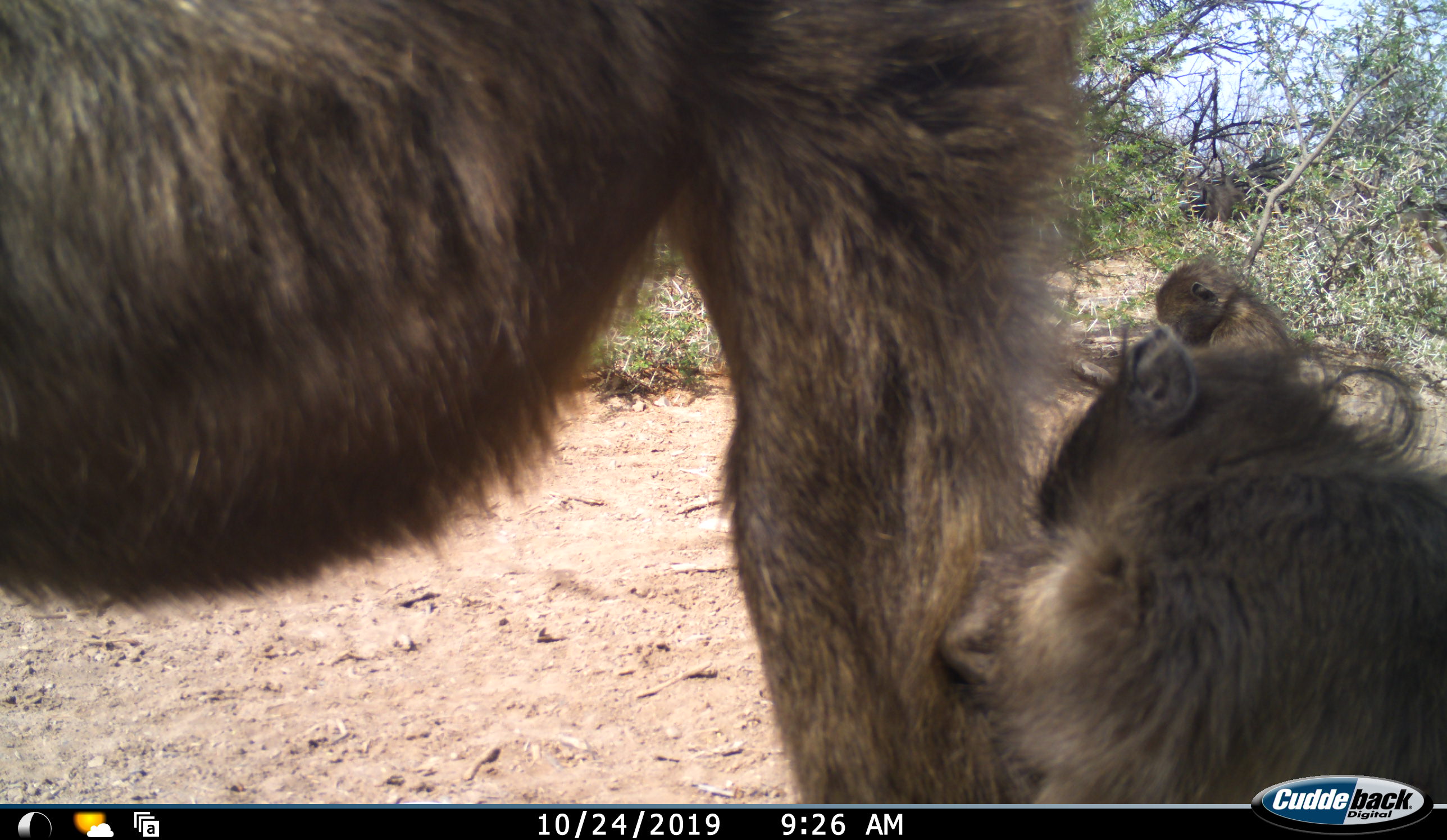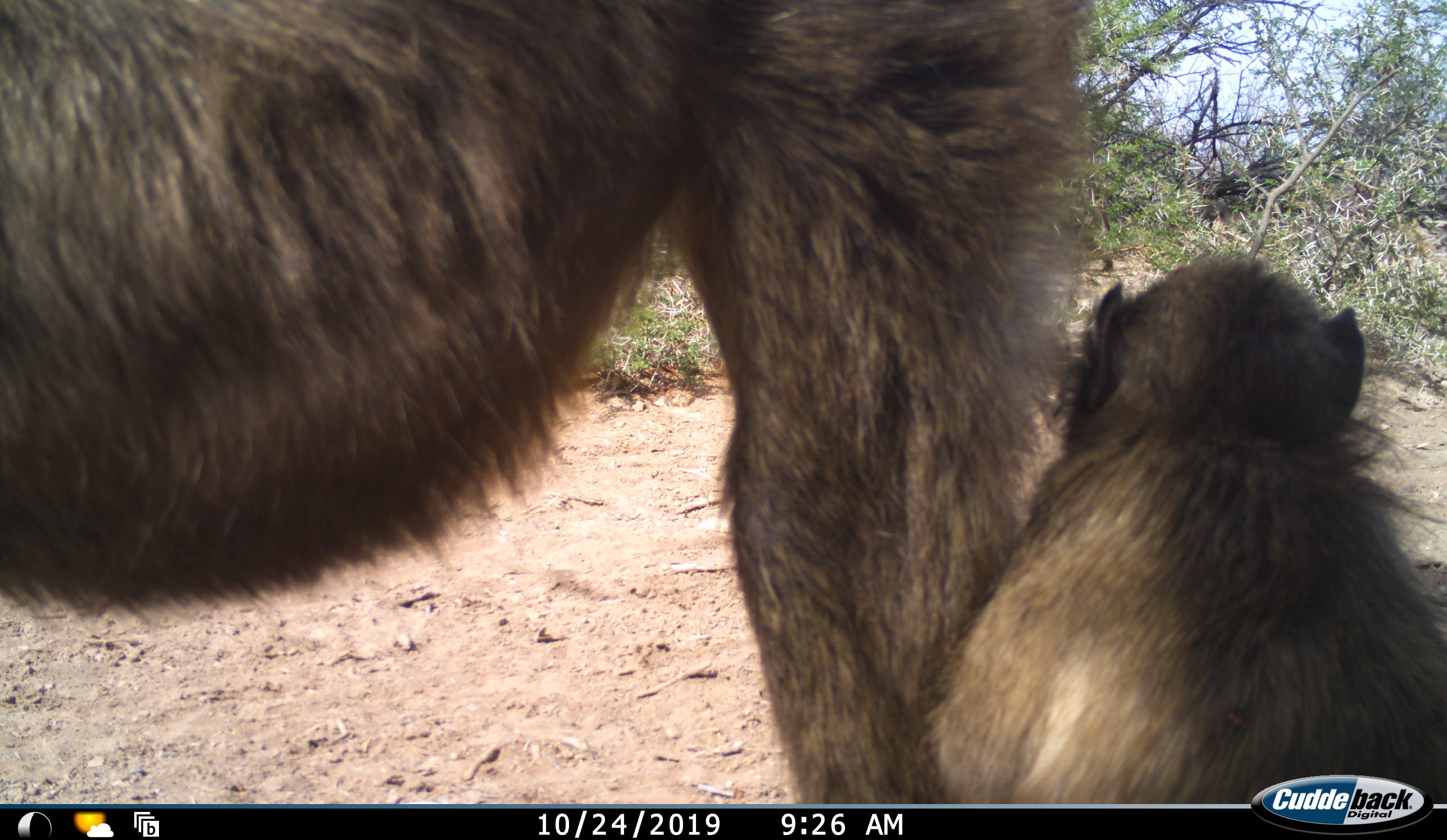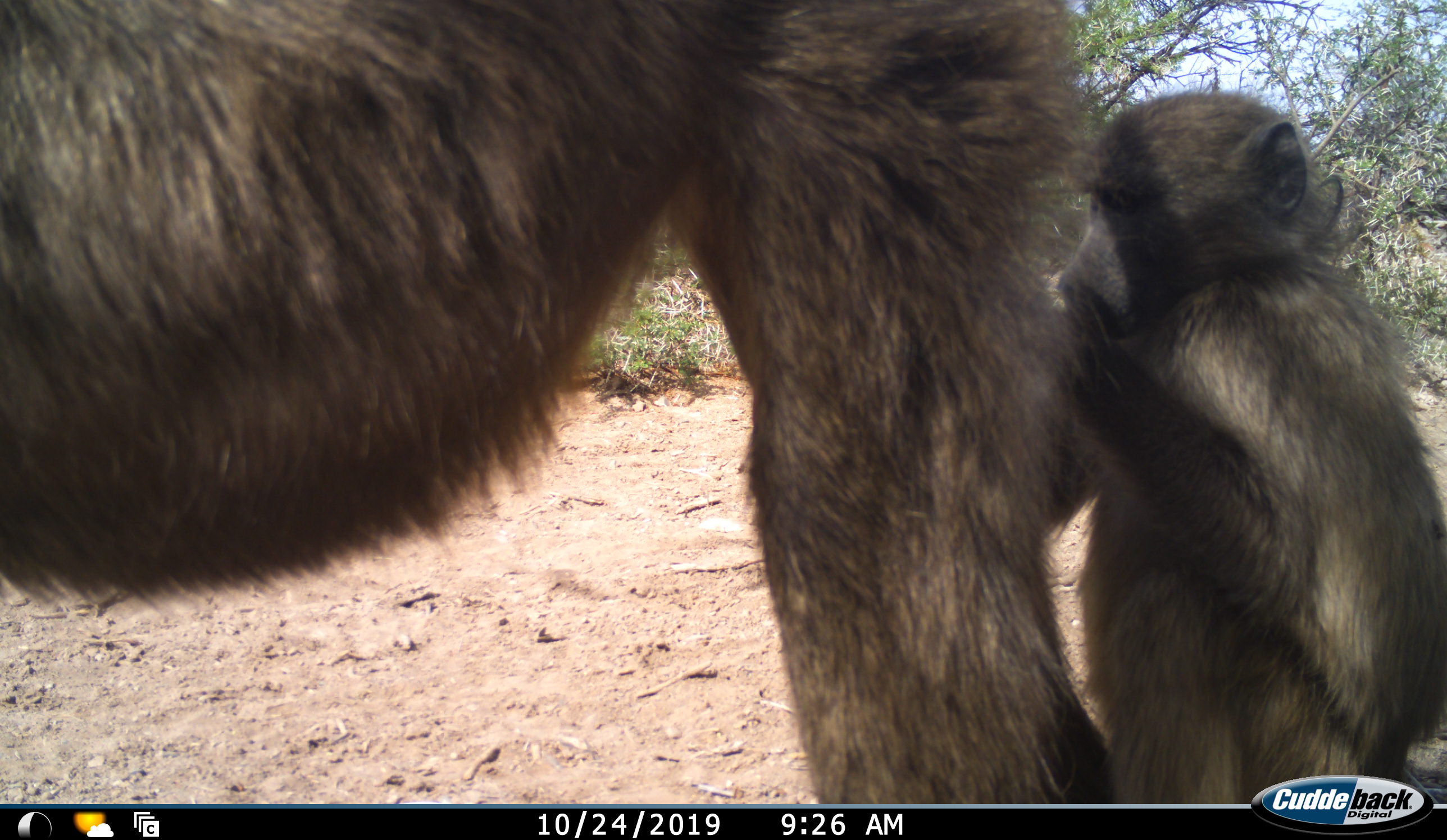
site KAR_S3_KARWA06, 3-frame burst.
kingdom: Animalia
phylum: Chordata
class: Mammalia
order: Primates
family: Cercopithecidae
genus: Papio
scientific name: Papio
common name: baboon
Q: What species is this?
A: Baboon (Papio).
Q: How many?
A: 3.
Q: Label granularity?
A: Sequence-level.